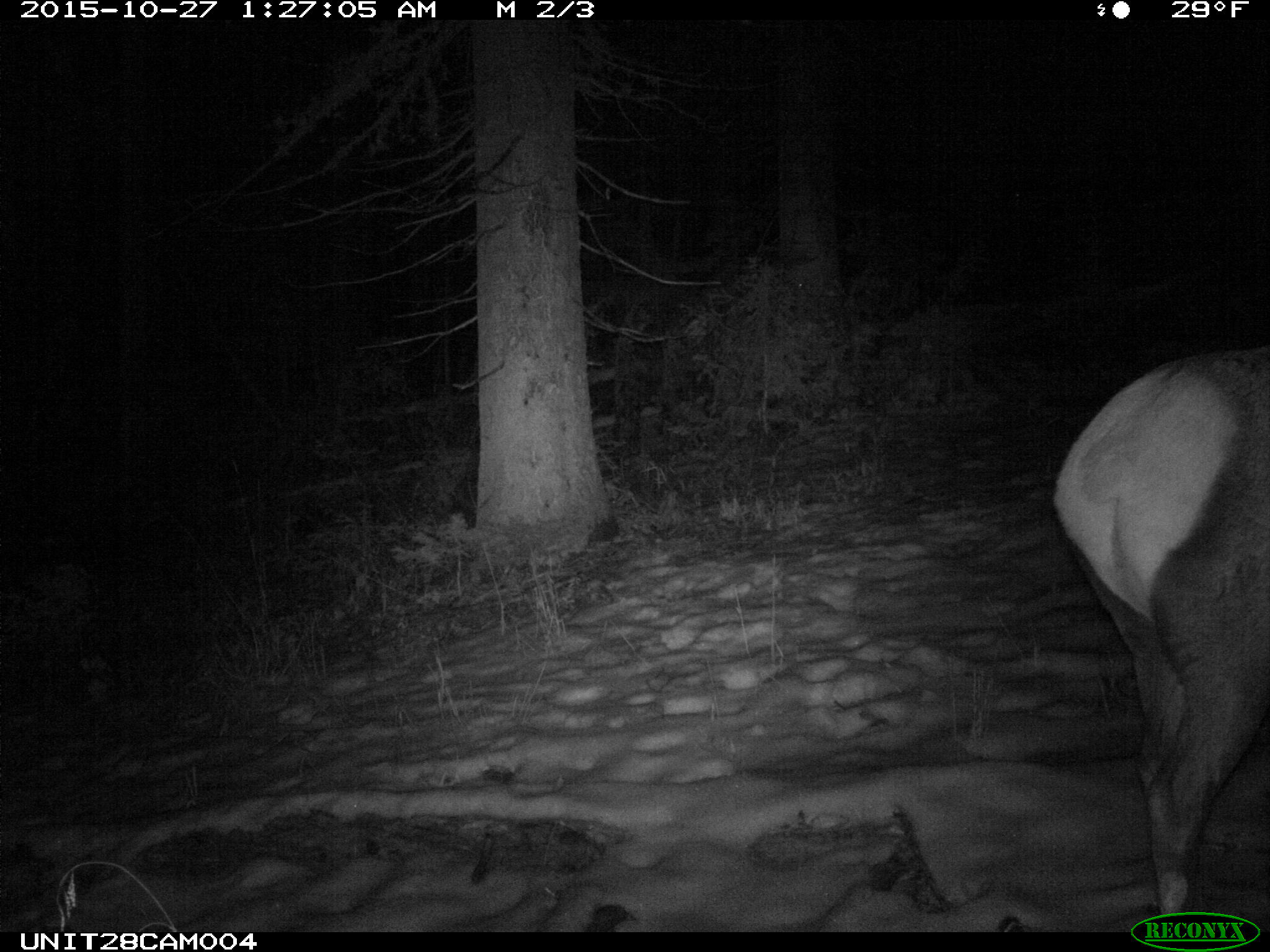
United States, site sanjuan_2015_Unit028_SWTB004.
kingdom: Animalia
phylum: Chordata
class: Mammalia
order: Artiodactyla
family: Cervidae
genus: Cervus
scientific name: Cervus elaphus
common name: red deer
Cervus elaphus (red deer).